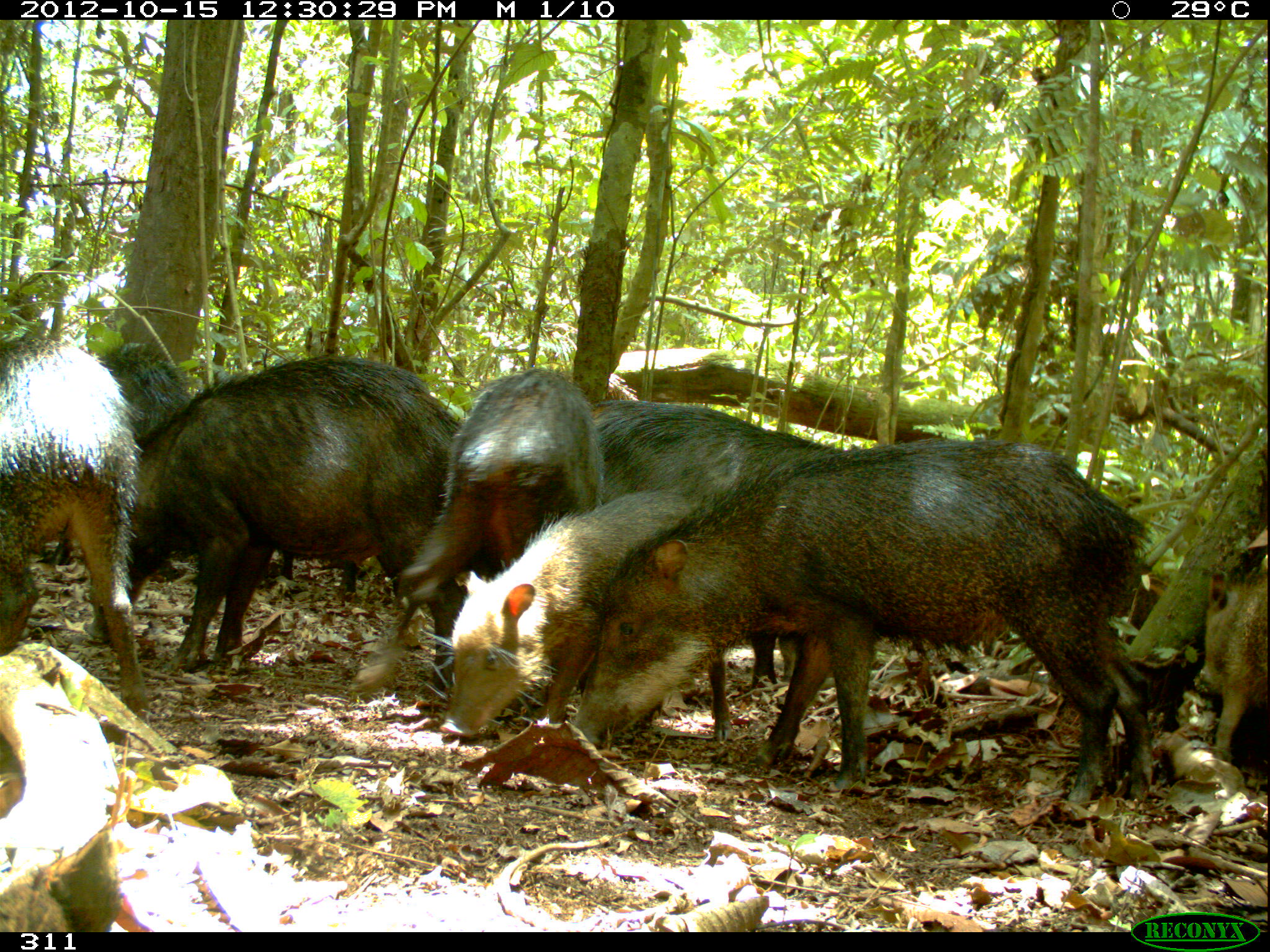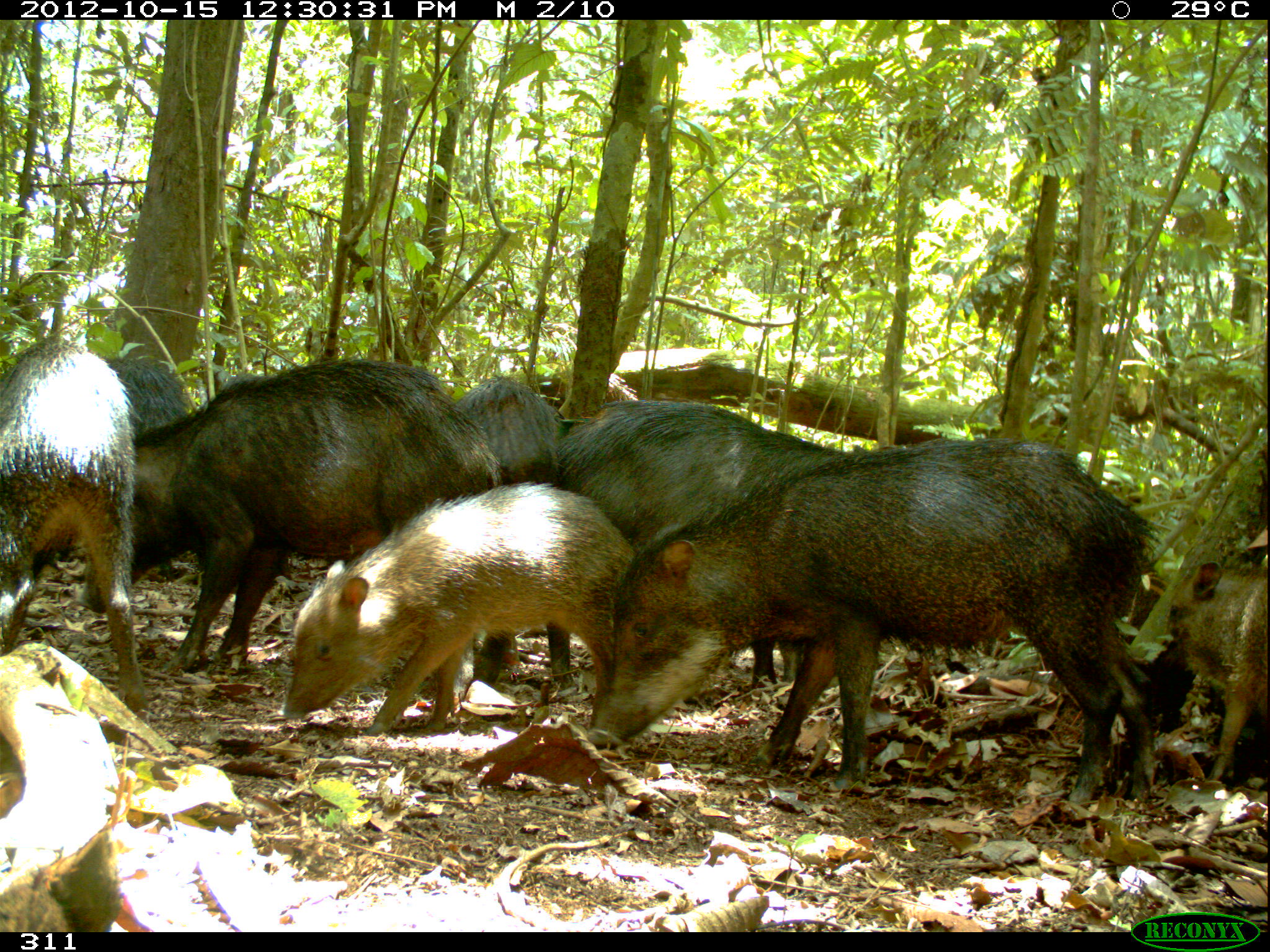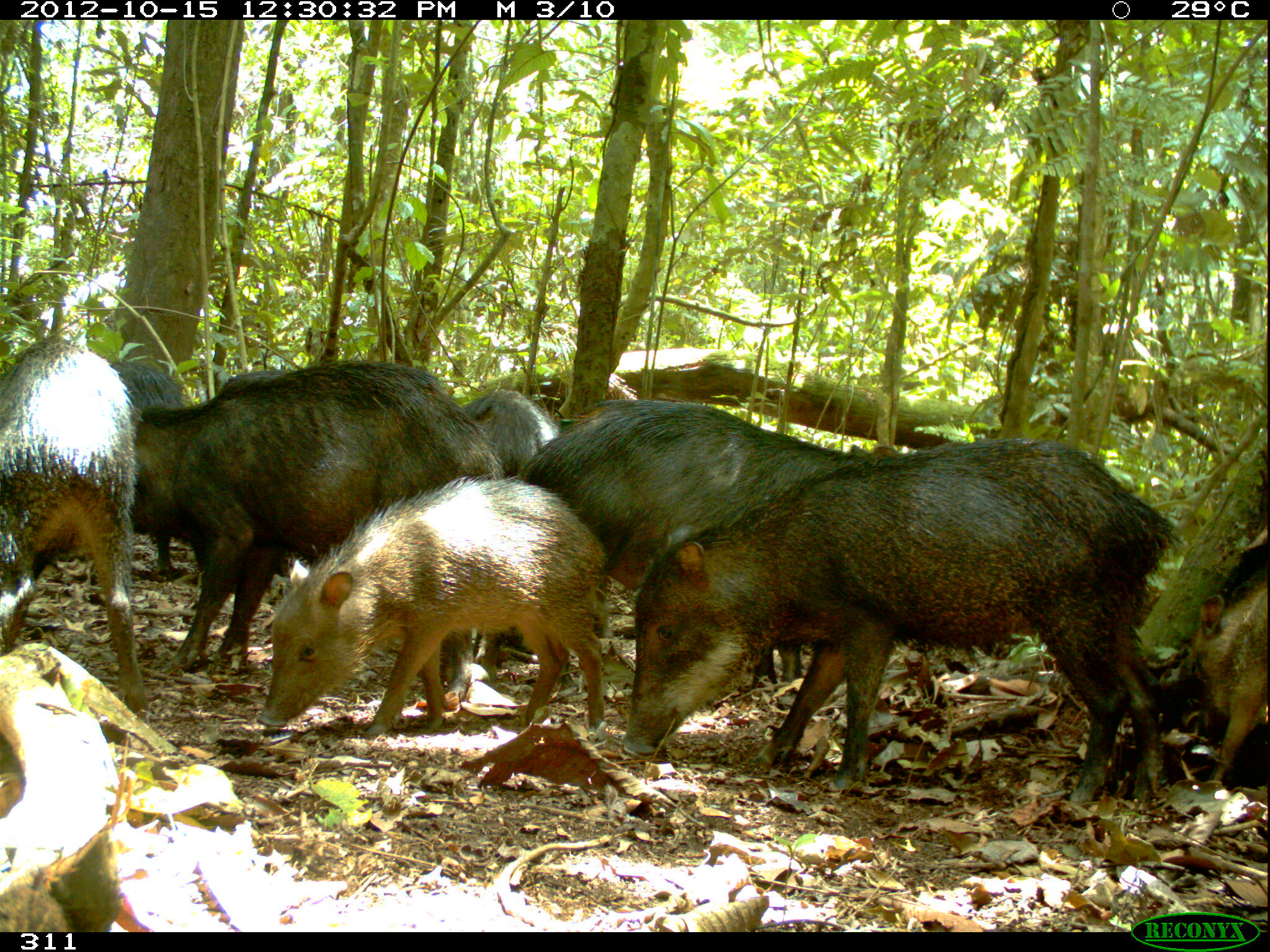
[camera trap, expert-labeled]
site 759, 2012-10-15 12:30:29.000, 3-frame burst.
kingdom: Animalia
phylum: Chordata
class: Mammalia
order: Artiodactyla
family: Tayassuidae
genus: Tayassu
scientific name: Tayassu pecari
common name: white-lipped peccary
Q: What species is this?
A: Tayassu pecari (white-lipped peccary).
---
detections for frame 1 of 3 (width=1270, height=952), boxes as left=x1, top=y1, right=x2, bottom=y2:
tayassu pecari: left=571, top=436, right=1169, bottom=824; left=79, top=352, right=479, bottom=695; left=342, top=366, right=608, bottom=712; left=431, top=485, right=738, bottom=740; left=592, top=399, right=861, bottom=690; left=0, top=321, right=155, bottom=727; left=91, top=331, right=194, bottom=593; left=1200, top=551, right=1268, bottom=790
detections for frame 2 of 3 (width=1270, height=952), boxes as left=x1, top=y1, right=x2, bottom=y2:
tayassu pecari: left=587, top=437, right=1160, bottom=809; left=83, top=356, right=509, bottom=682; left=282, top=482, right=637, bottom=739; left=555, top=398, right=850, bottom=695; left=0, top=336, right=152, bottom=718; left=451, top=375, right=578, bottom=685; left=1132, top=543, right=1270, bottom=781; left=95, top=356, right=190, bottom=581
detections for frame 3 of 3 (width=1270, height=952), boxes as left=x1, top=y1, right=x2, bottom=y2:
tayassu pecari: left=618, top=435, right=1178, bottom=821; left=135, top=357, right=507, bottom=672; left=518, top=396, right=876, bottom=682; left=255, top=474, right=610, bottom=734; left=1, top=335, right=153, bottom=721; left=1181, top=576, right=1270, bottom=793; left=105, top=359, right=188, bottom=581; left=454, top=384, right=576, bottom=492